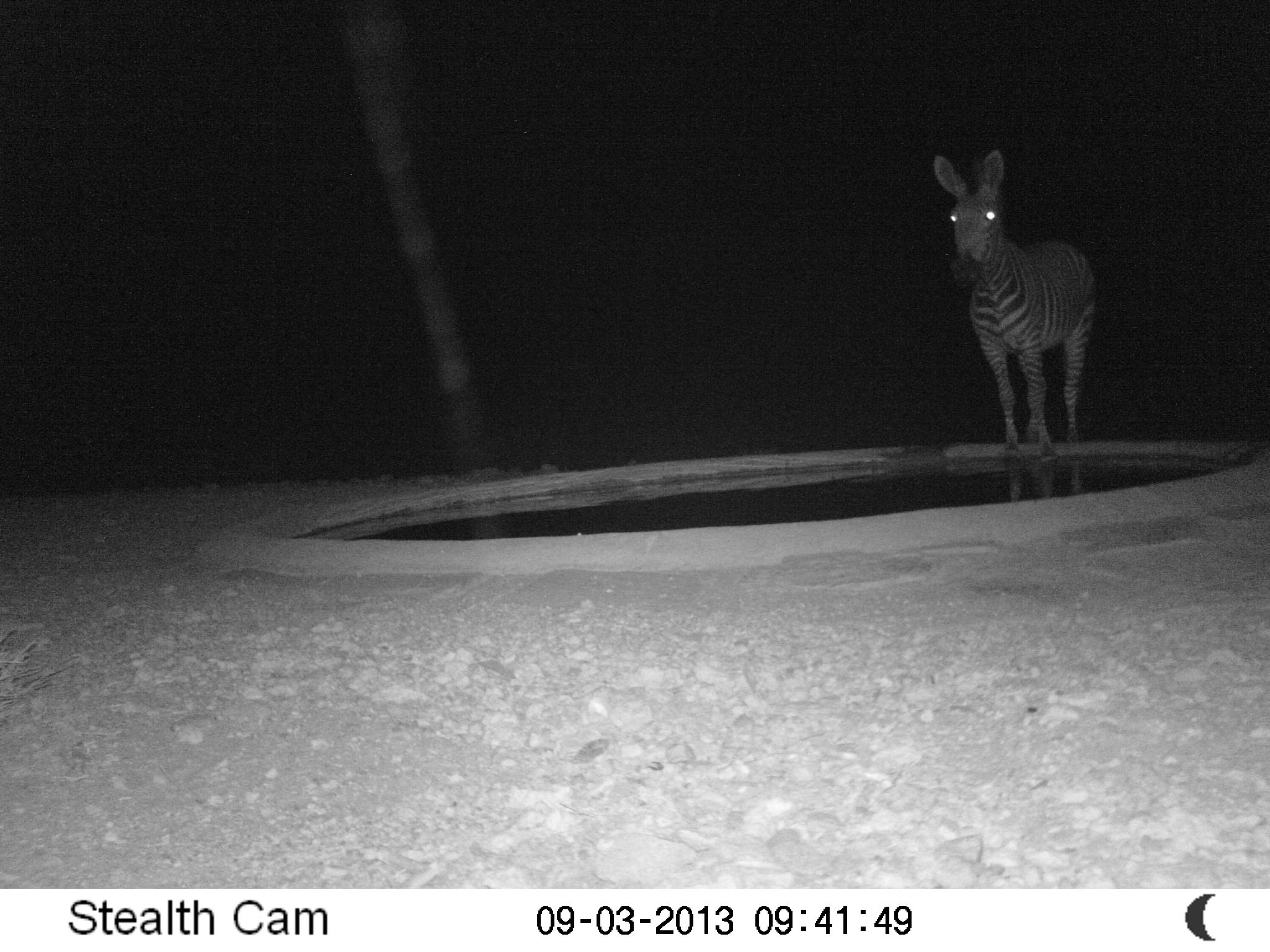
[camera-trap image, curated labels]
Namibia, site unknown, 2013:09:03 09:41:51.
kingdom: Animalia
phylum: Chordata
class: Mammalia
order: Perissodactyla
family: Equidae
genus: Equus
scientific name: Equus zebra hartmannae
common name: hartmann's mountain zebra